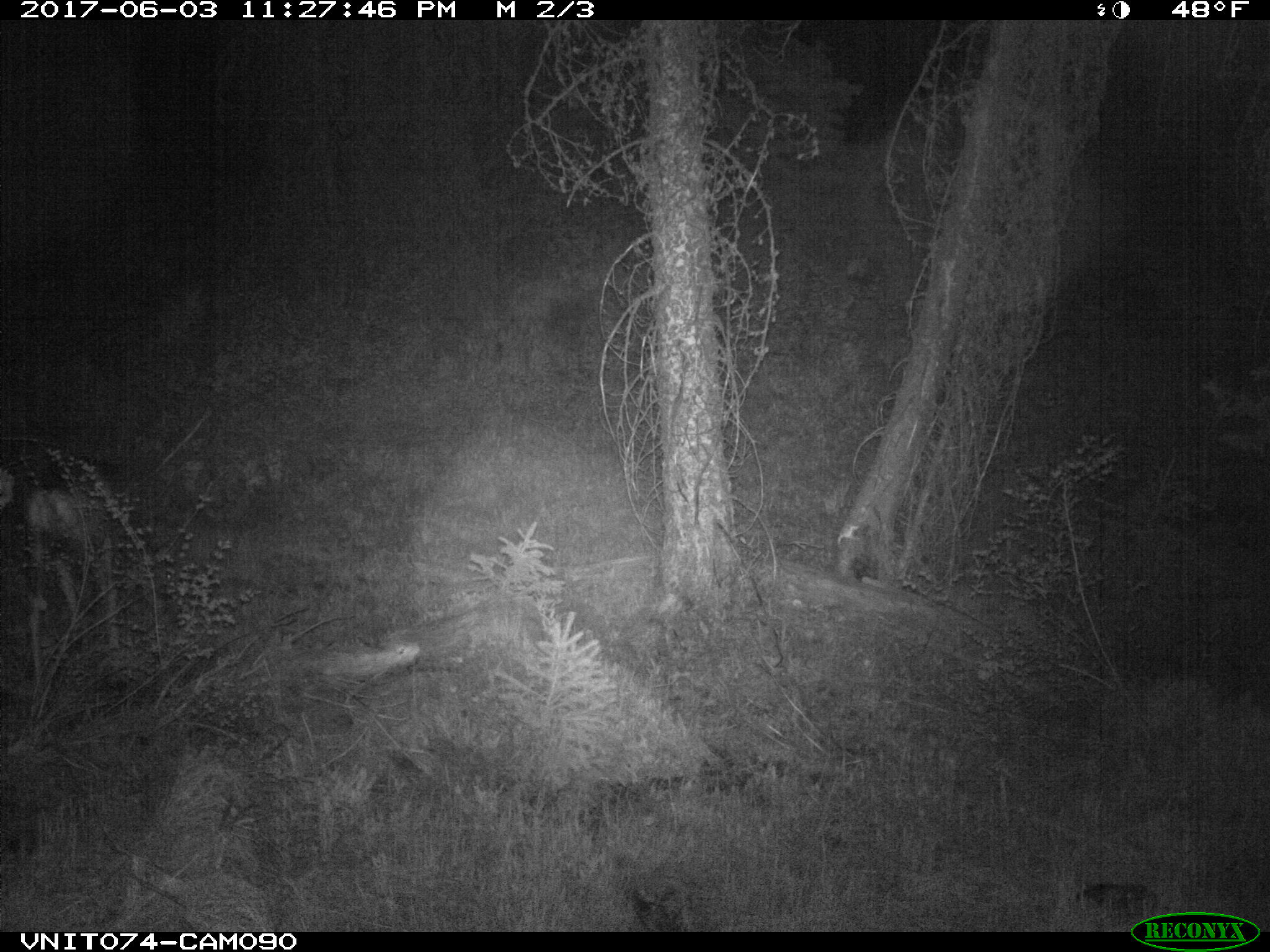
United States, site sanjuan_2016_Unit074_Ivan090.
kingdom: Animalia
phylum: Chordata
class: Mammalia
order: Artiodactyla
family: Cervidae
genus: Odocoileus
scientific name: Odocoileus hemionus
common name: mule deer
Odocoileus hemionus (mule deer).